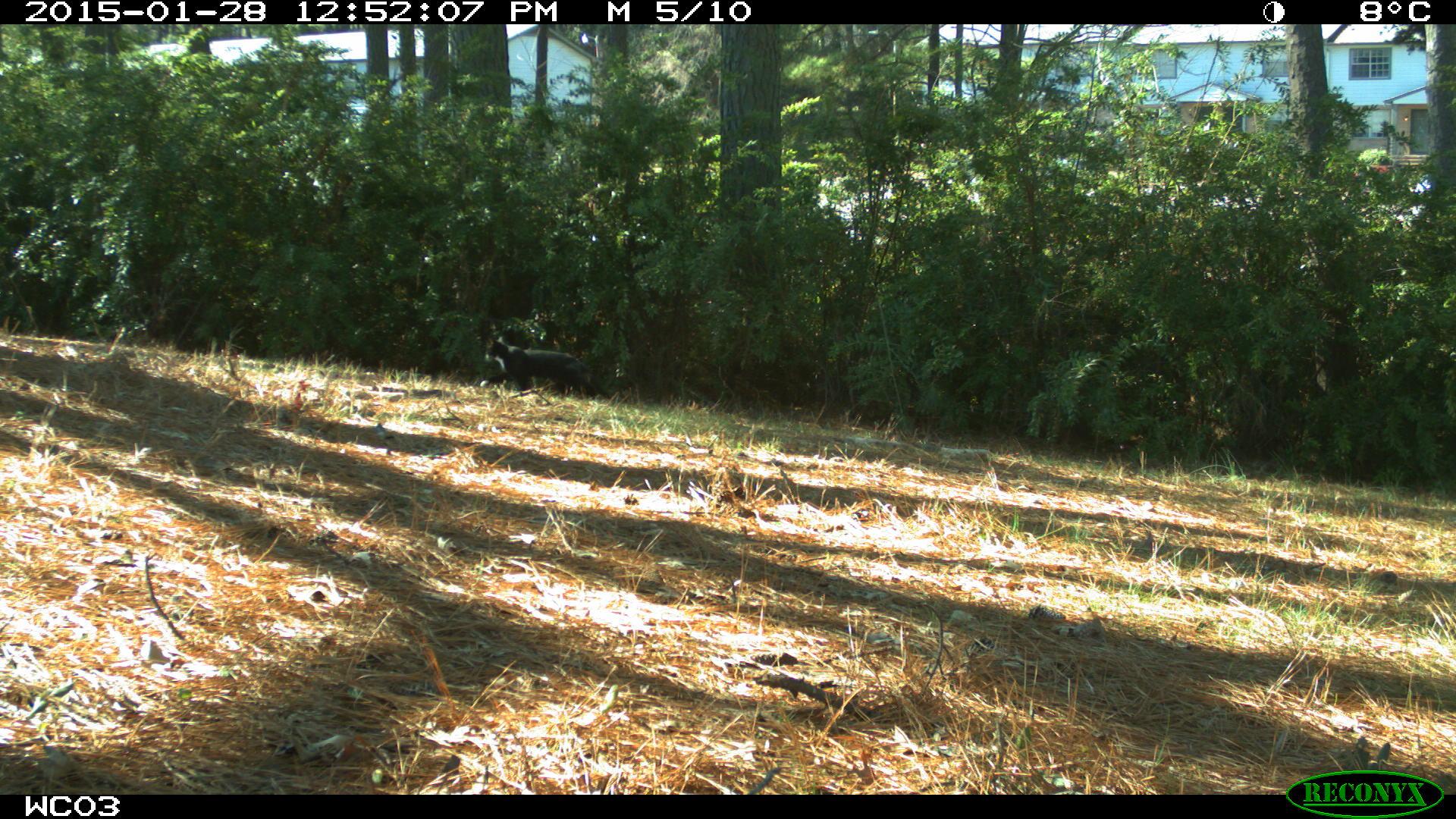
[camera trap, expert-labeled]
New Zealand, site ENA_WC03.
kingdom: Animalia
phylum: Chordata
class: Mammalia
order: Carnivora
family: Felidae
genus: Felis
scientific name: Felis catus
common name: domestic cat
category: cat